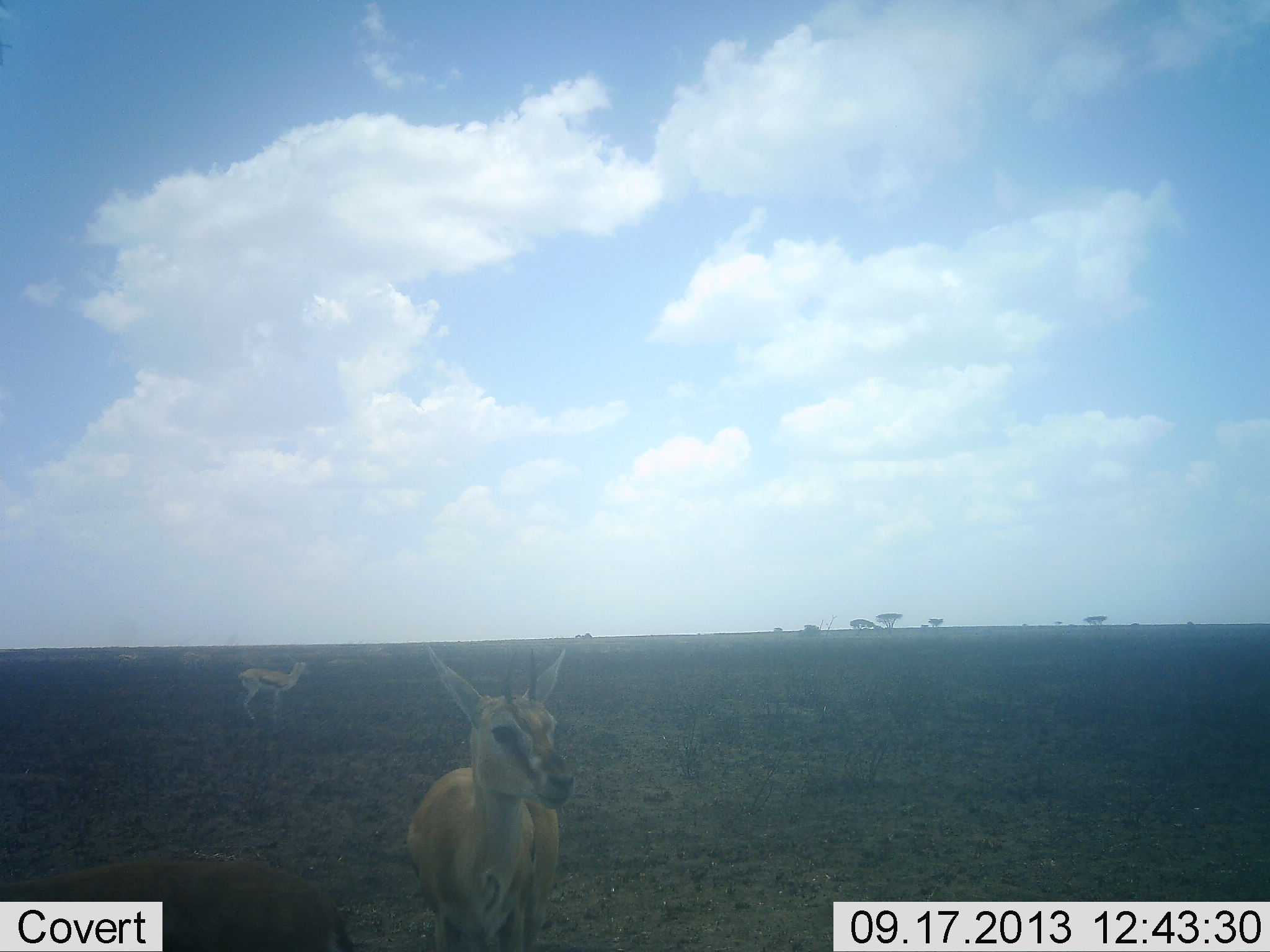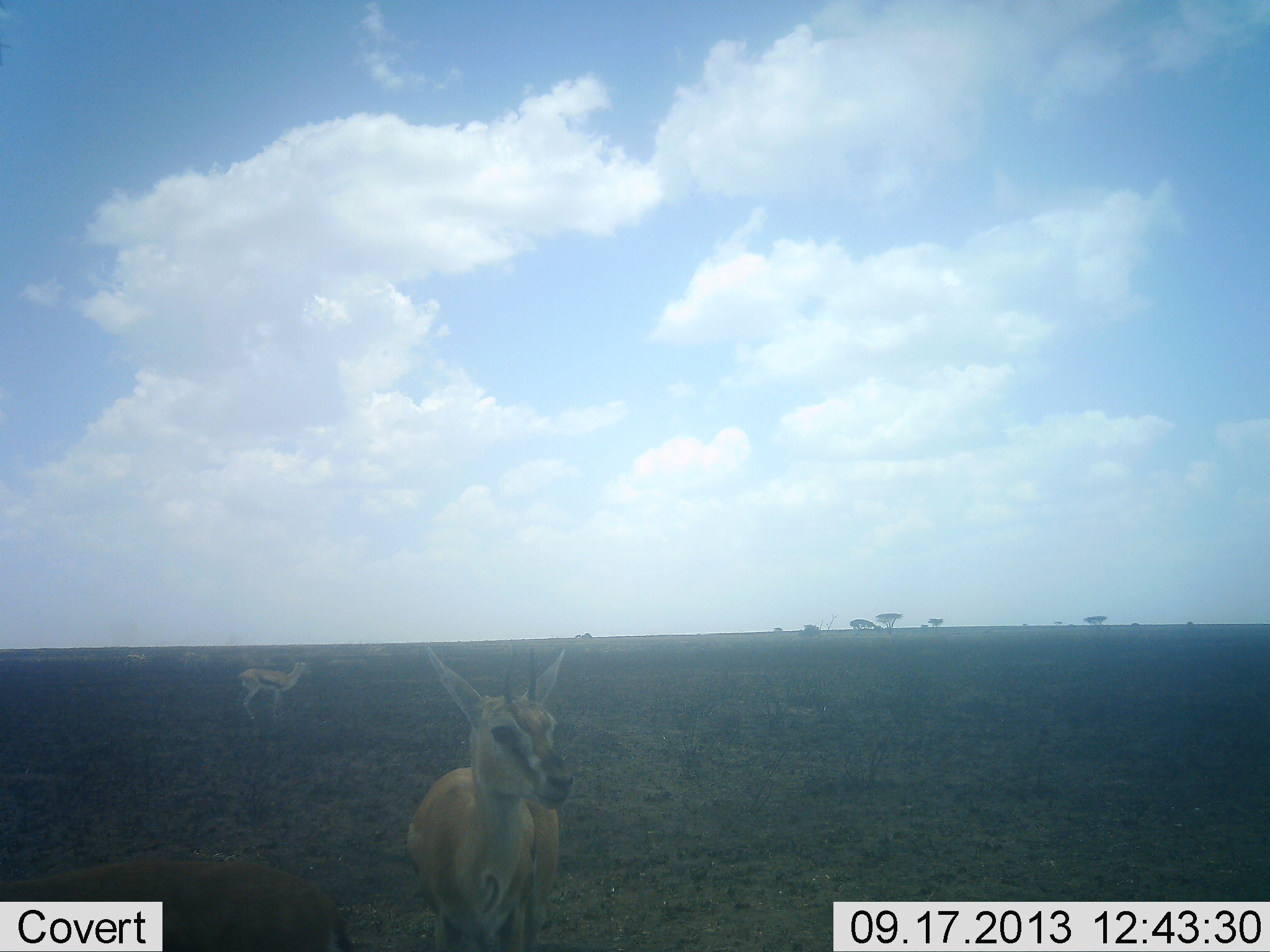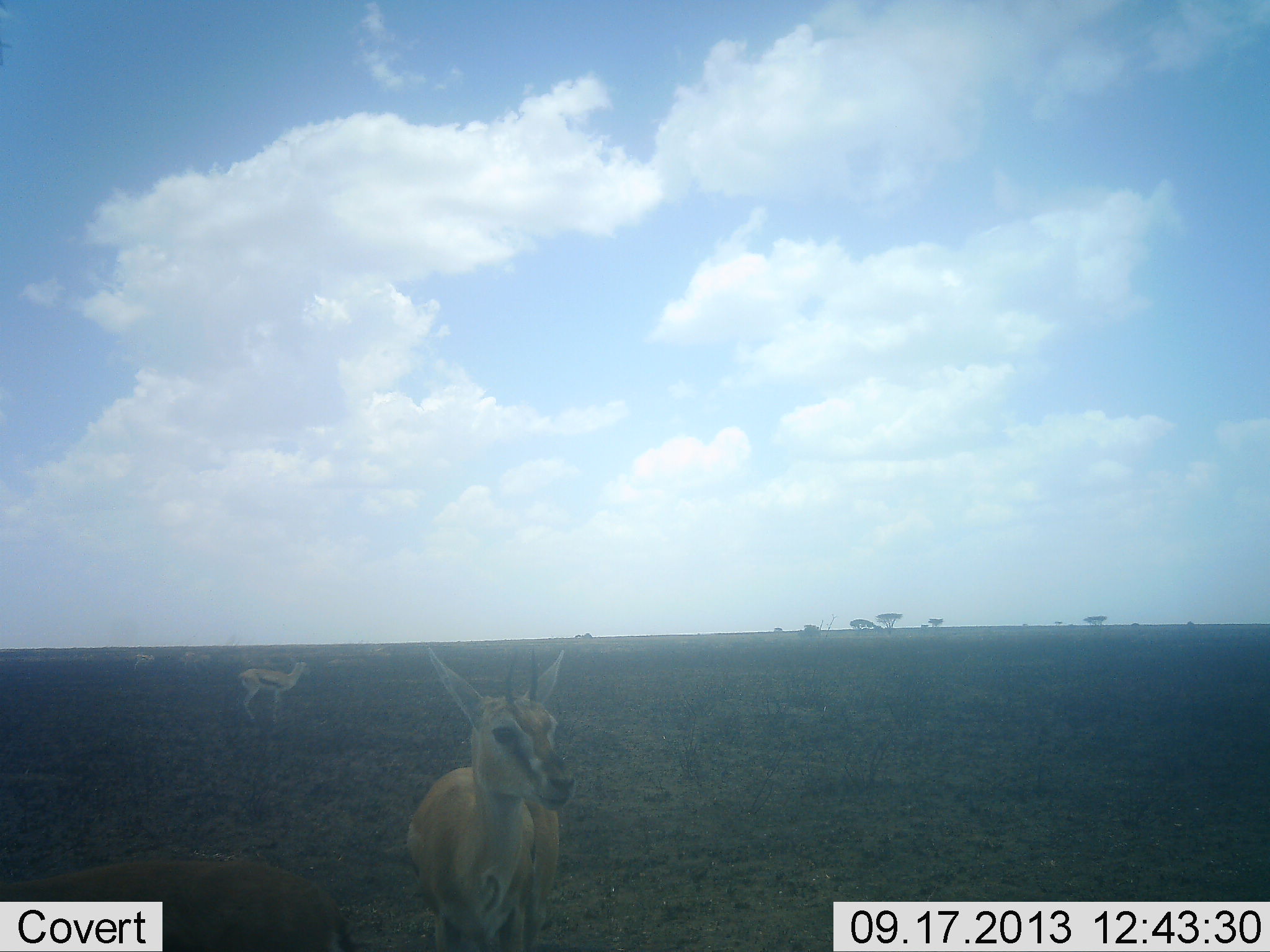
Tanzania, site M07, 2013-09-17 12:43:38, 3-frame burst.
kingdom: Animalia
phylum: Chordata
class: Mammalia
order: Artiodactyla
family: Bovidae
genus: Eudorcas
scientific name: Eudorcas thomsonii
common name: thomson's gazelle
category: gazellethomsons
Gazellethomsons (thomson's gazelle) (Eudorcas thomsonii), count 3. Behavior (volunteer vote fractions): standing 100%, resting 0%, moving 40%, interacting 0%. Young present (vote fraction): 0%. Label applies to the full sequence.